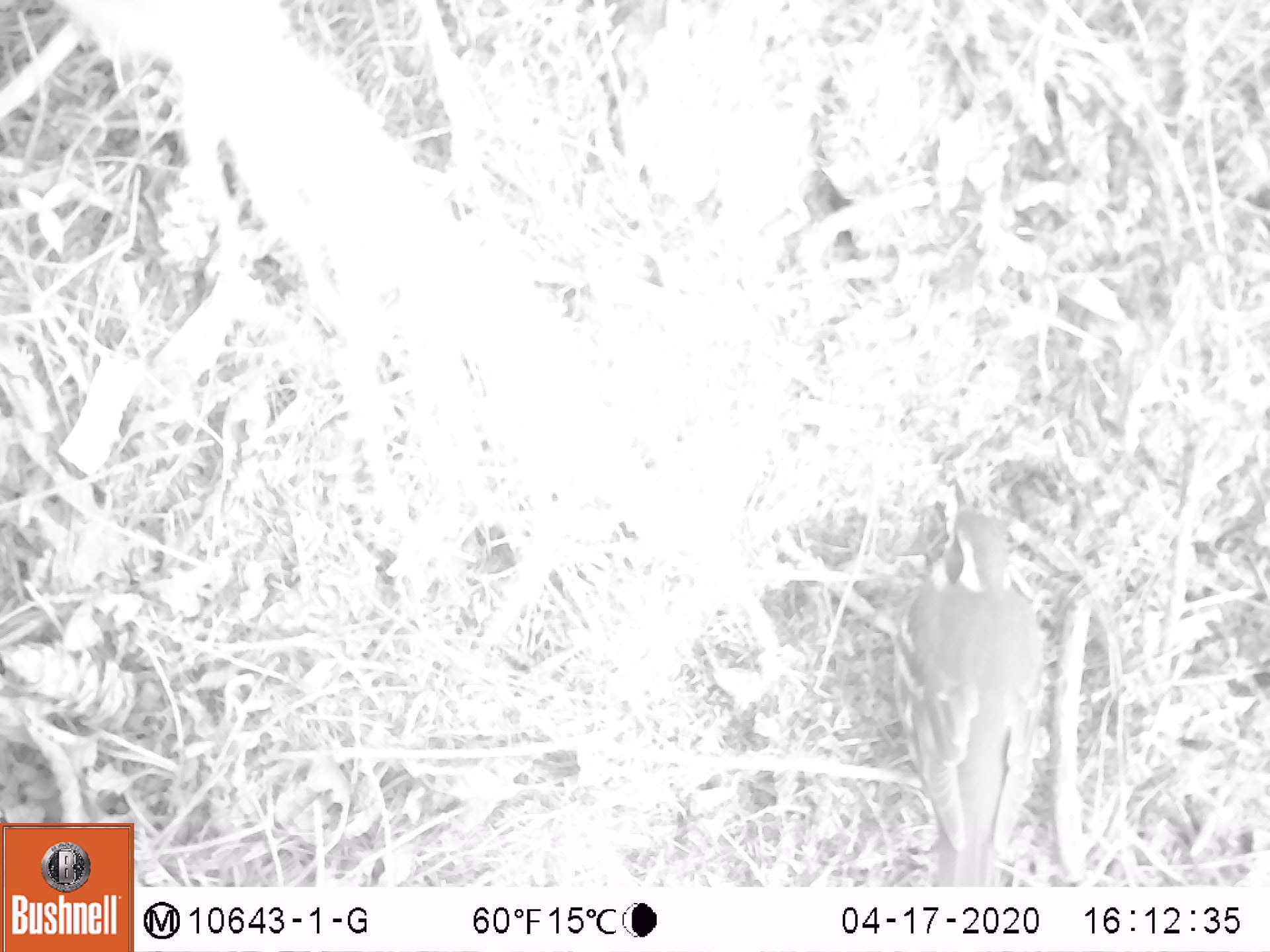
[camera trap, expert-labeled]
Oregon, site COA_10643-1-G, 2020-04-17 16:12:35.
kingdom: Animalia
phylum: Chordata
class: Aves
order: Passeriformes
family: Turdidae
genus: Ixoreus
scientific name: Ixoreus naevius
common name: varied thrush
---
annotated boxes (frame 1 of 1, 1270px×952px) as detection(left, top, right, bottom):
varied thrush: detection(899, 470, 1059, 883)